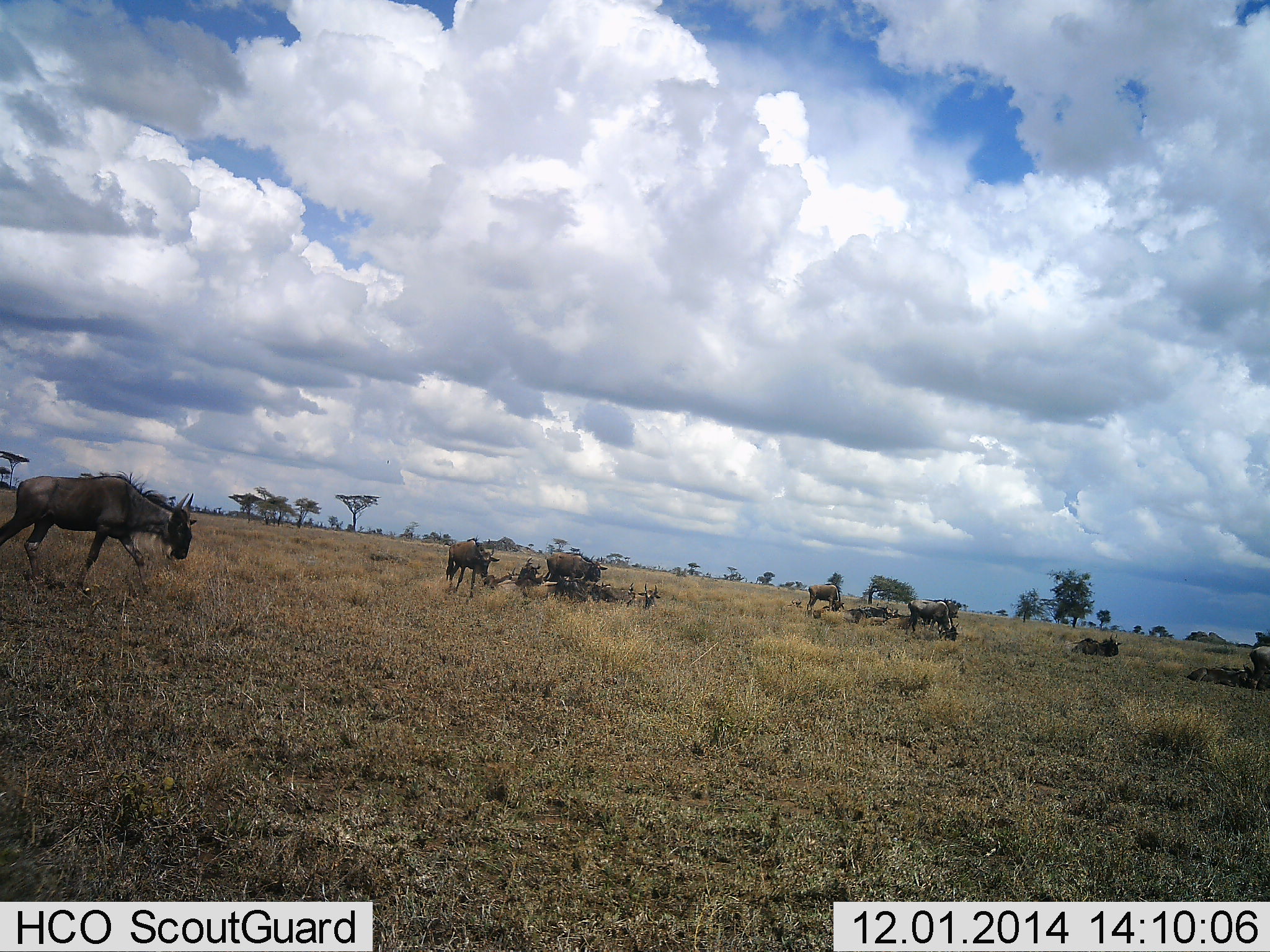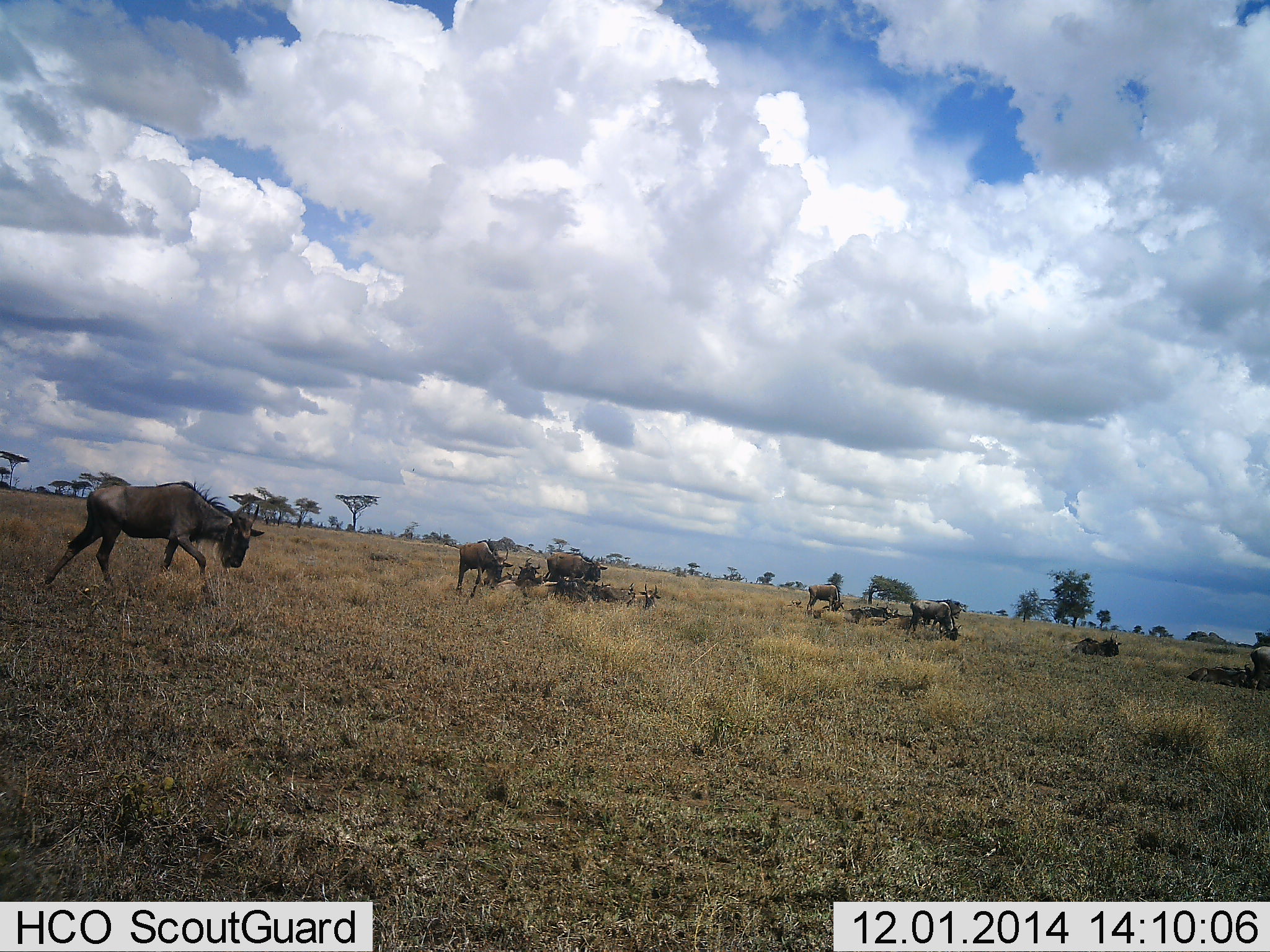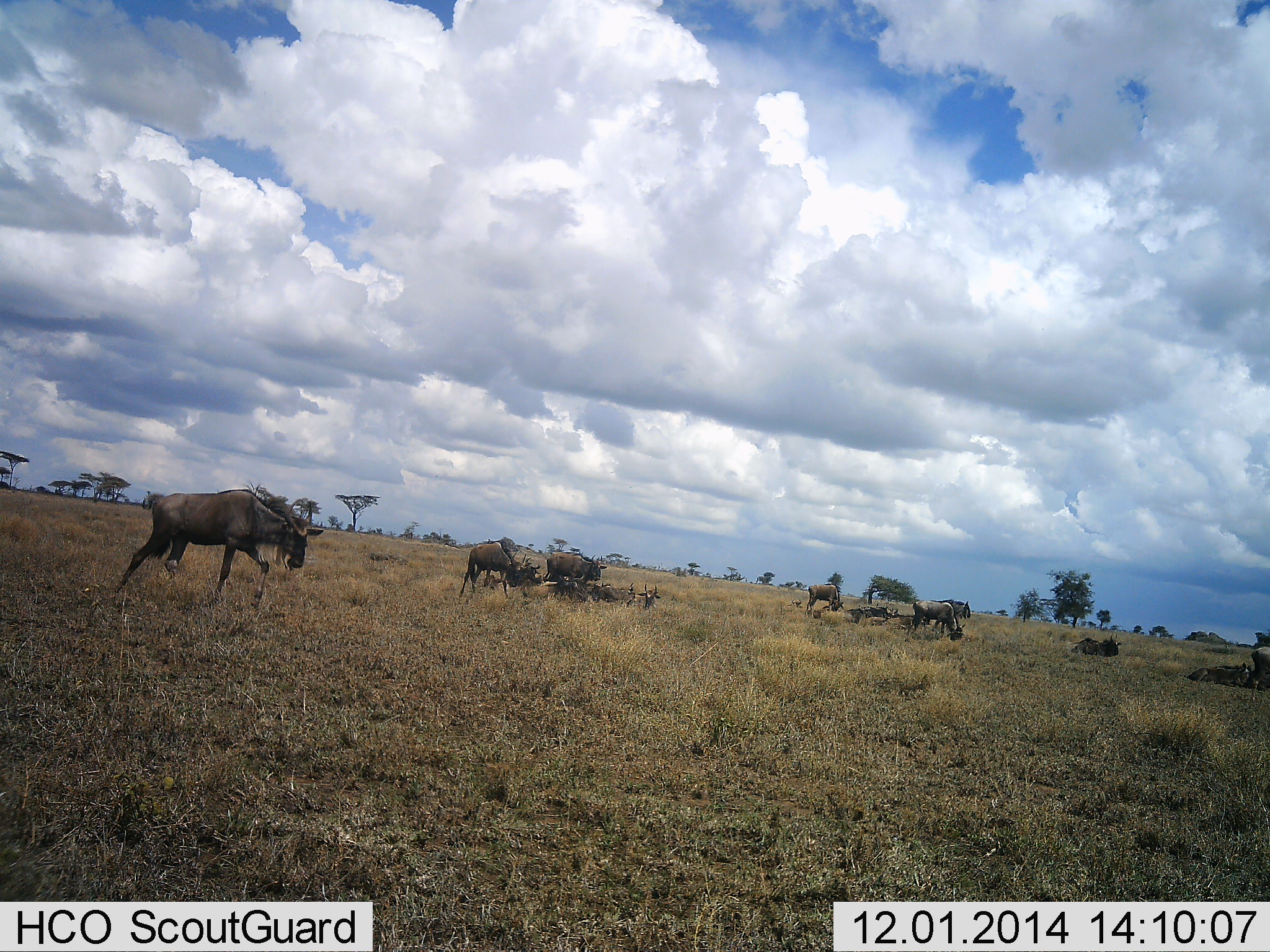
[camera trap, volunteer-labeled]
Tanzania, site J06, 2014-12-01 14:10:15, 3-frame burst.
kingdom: Animalia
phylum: Chordata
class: Mammalia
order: Artiodactyla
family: Bovidae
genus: Connochaetes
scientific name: Connochaetes taurinus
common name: blue wildebeest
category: wildebeest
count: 10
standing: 70%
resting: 90%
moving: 100%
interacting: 0%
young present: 10%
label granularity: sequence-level